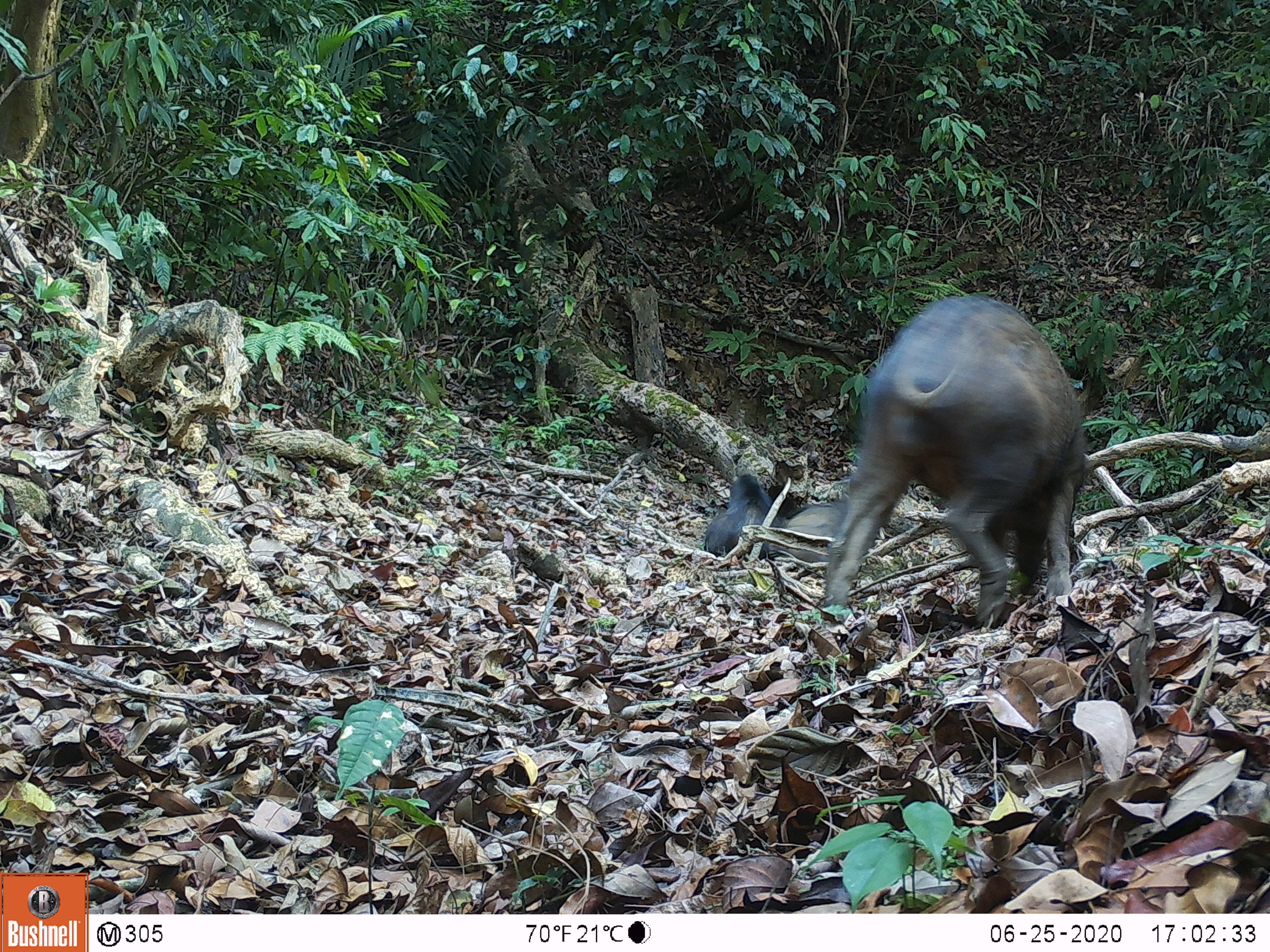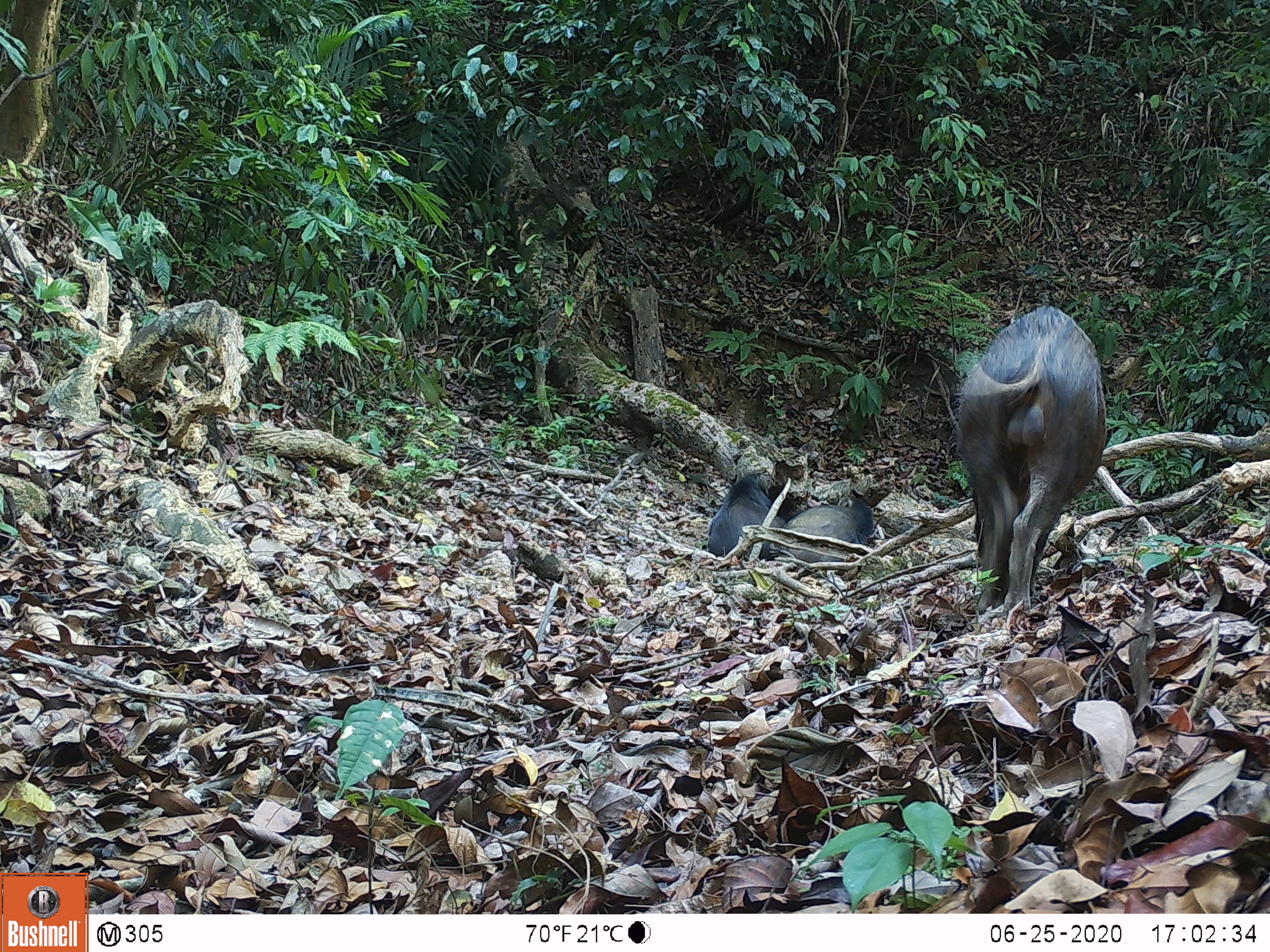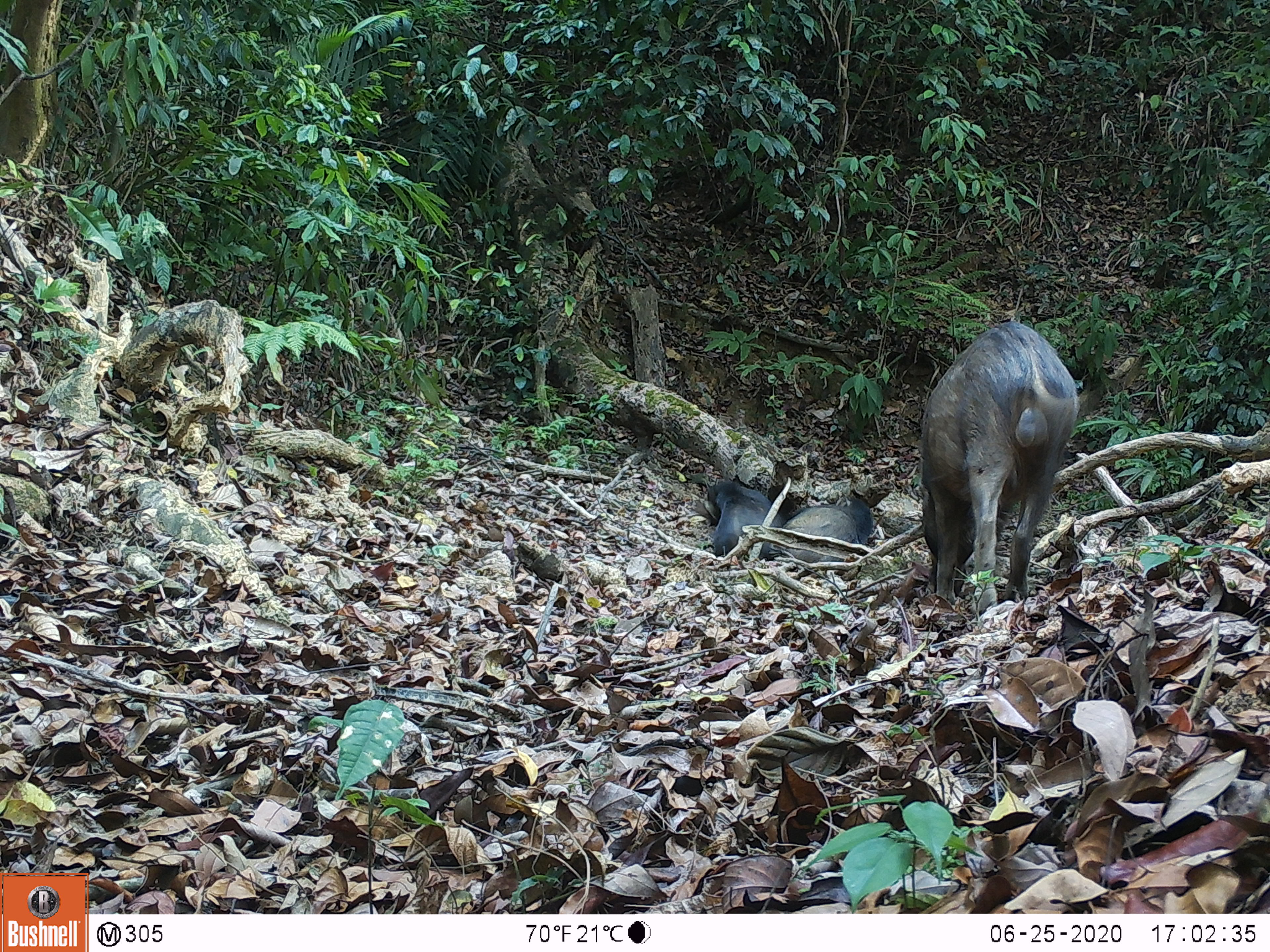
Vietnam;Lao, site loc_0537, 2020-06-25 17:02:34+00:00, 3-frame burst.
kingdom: Animalia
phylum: Chordata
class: Mammalia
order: Artiodactyla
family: Suidae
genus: Sus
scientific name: Sus scrofa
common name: eurasian wild pig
Eurasian wild pig (Sus scrofa). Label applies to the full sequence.